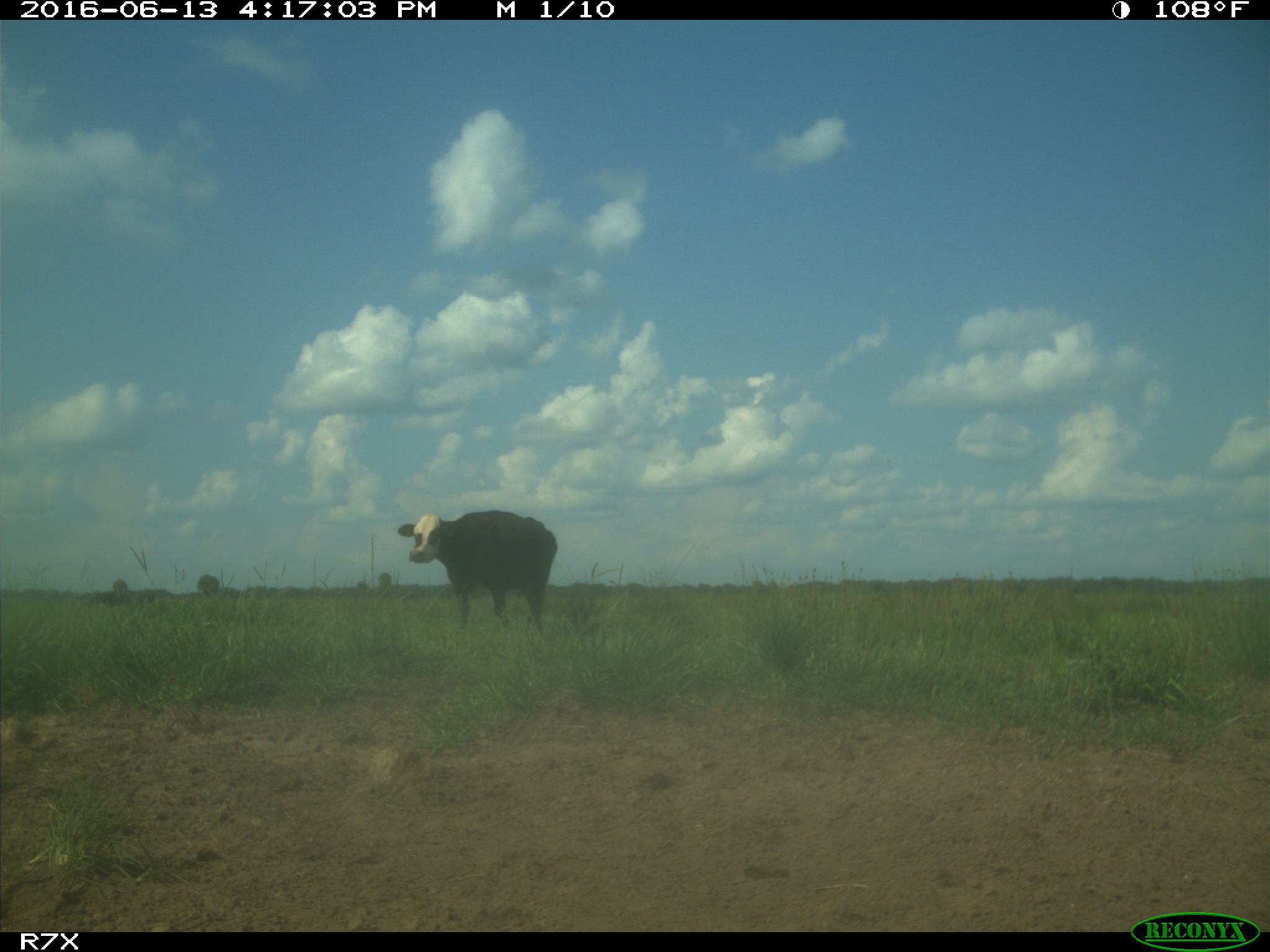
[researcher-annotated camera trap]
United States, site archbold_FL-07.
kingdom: Animalia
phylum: Chordata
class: Mammalia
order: Artiodactyla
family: Bovidae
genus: Bos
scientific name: Bos taurus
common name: domestic cow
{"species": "Bos taurus (domestic cow)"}